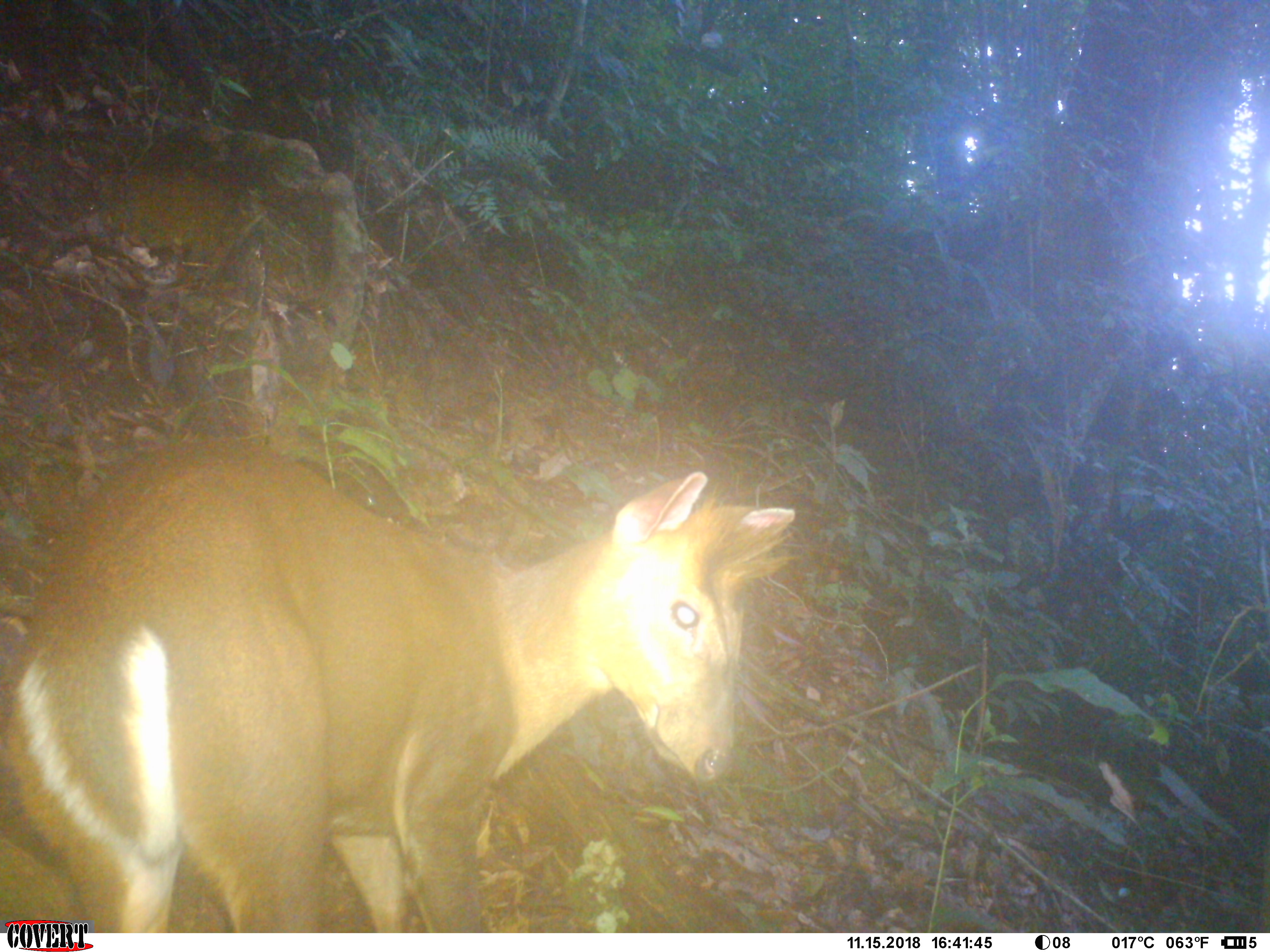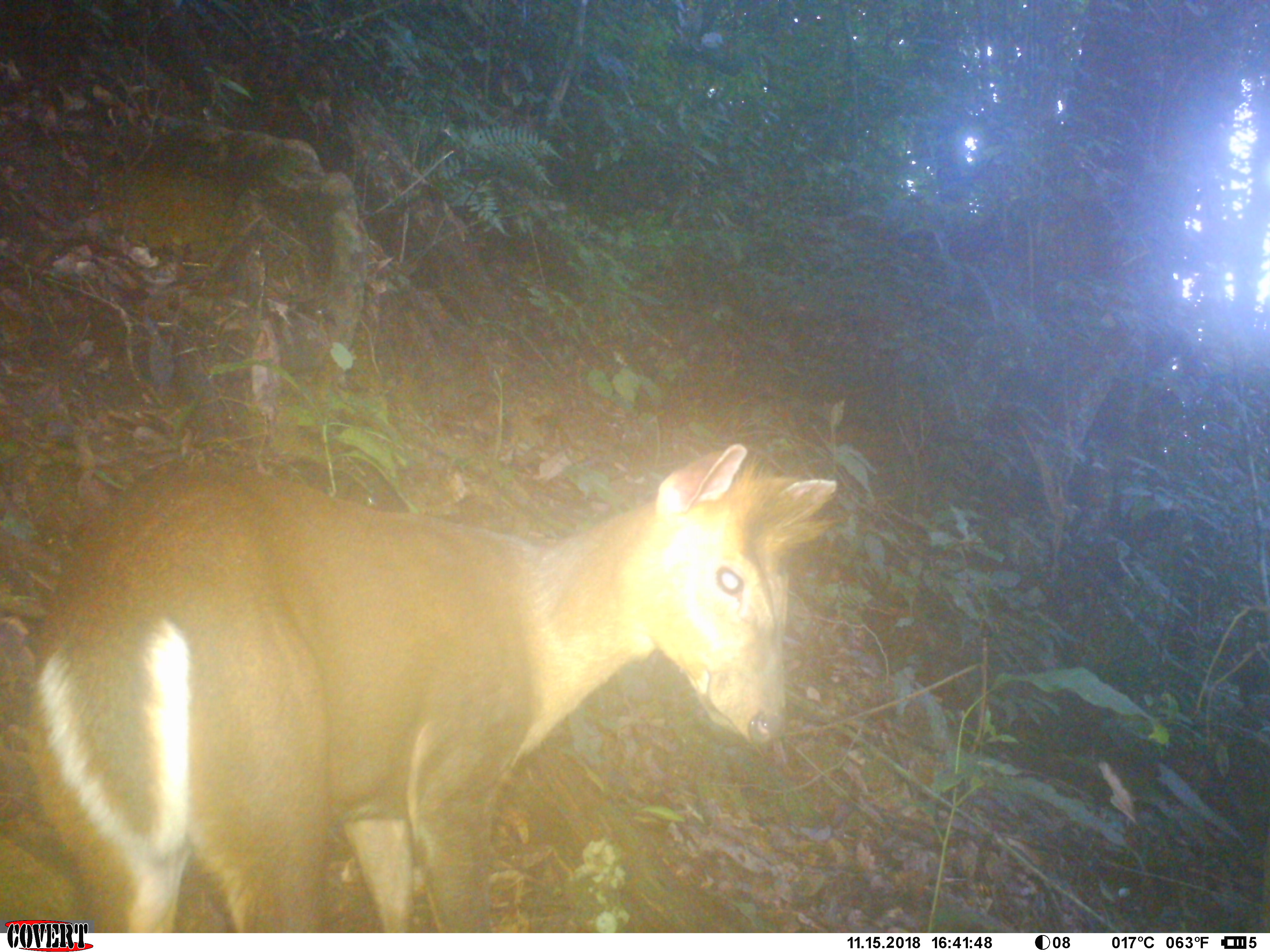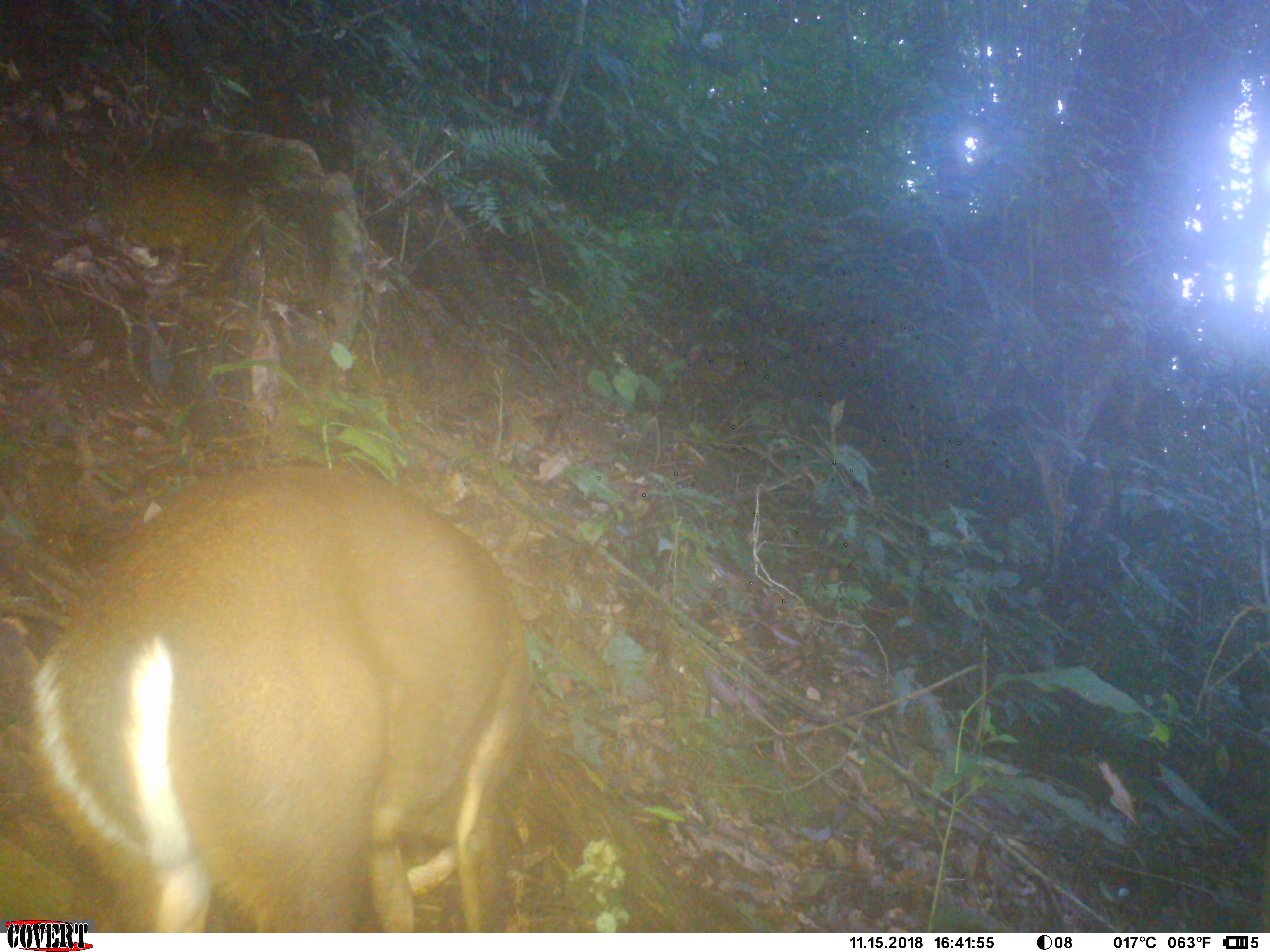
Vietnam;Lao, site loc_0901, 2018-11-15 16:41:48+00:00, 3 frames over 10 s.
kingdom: Animalia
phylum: Chordata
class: Mammalia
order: Artiodactyla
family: Cervidae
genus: Muntiacus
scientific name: Muntiacus rooseveltorum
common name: roosevelt's muntjac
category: roosevelts muntjac group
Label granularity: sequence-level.